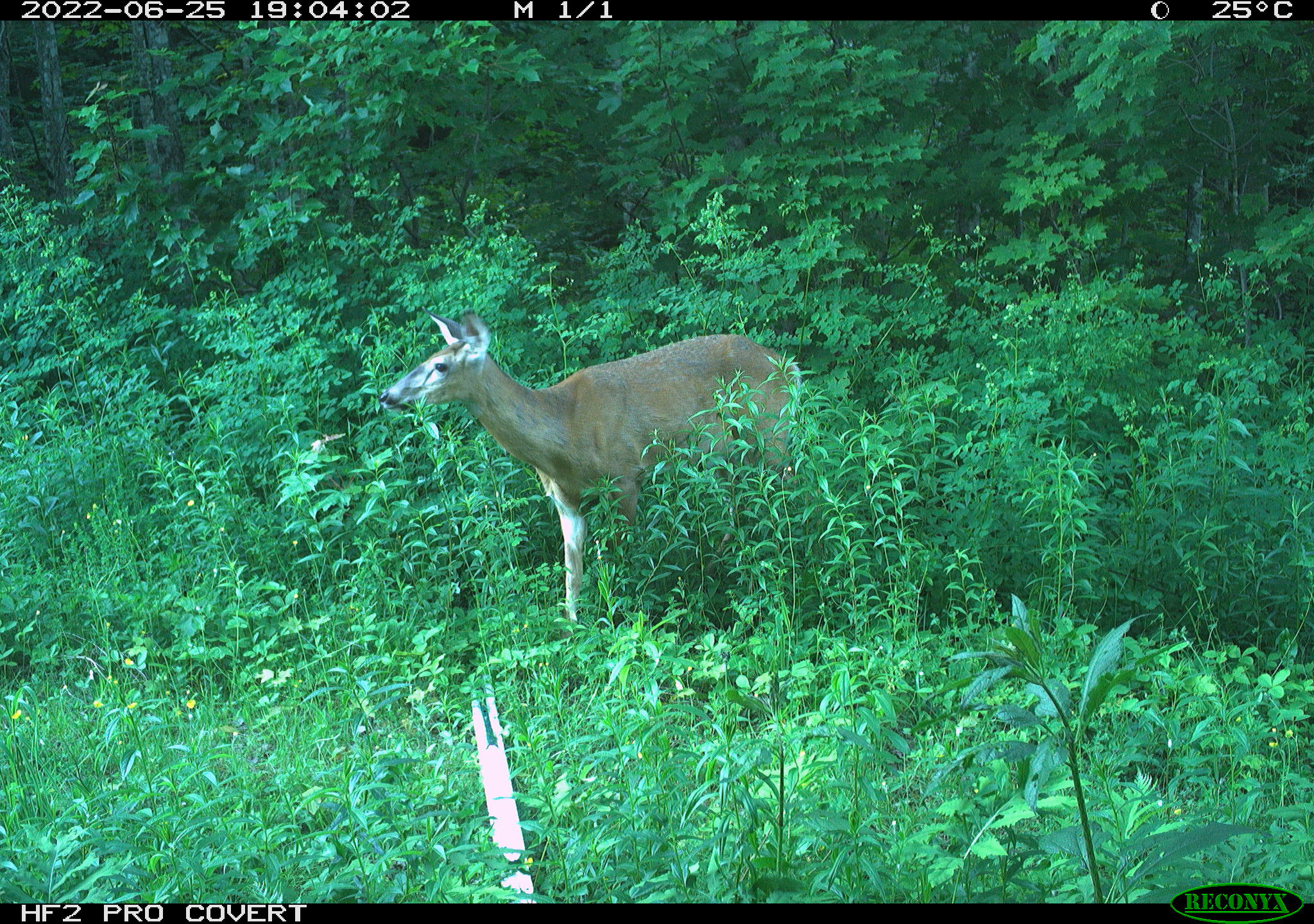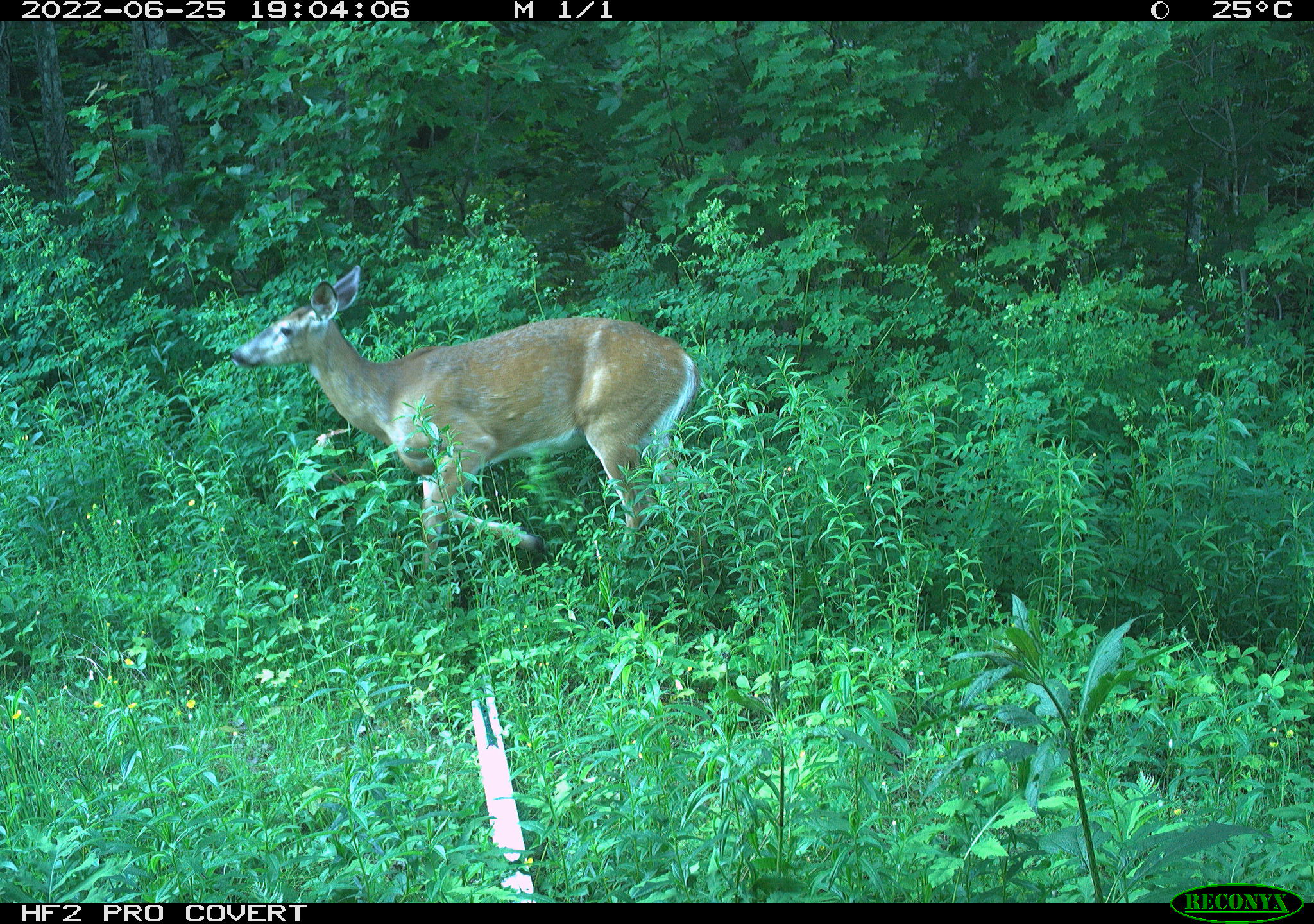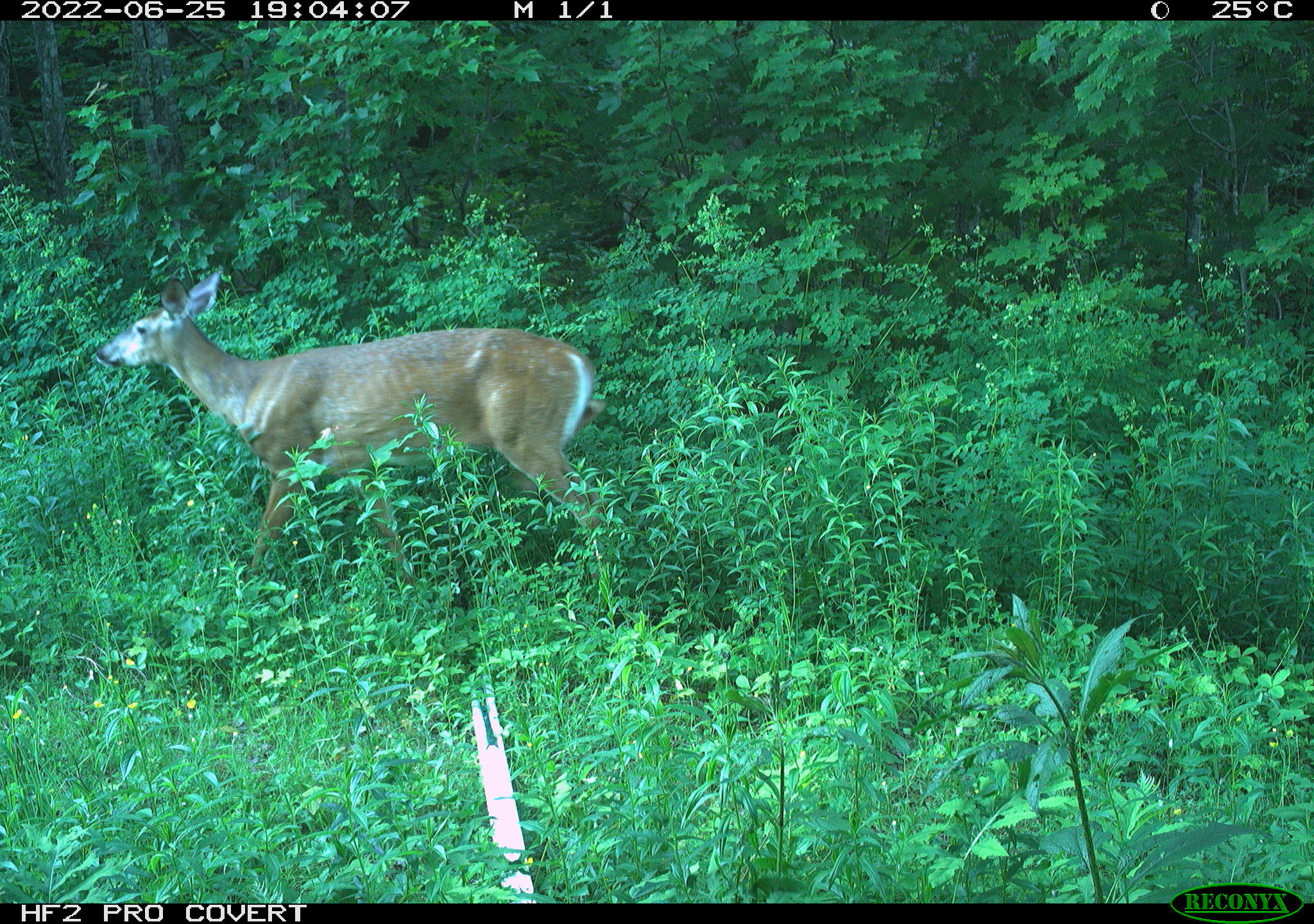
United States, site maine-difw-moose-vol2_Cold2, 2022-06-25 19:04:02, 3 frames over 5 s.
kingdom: Animalia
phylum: Chordata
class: Mammalia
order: Artiodactyla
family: Cervidae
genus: Odocoileus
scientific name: Odocoileus virginianus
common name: white-tailed deer